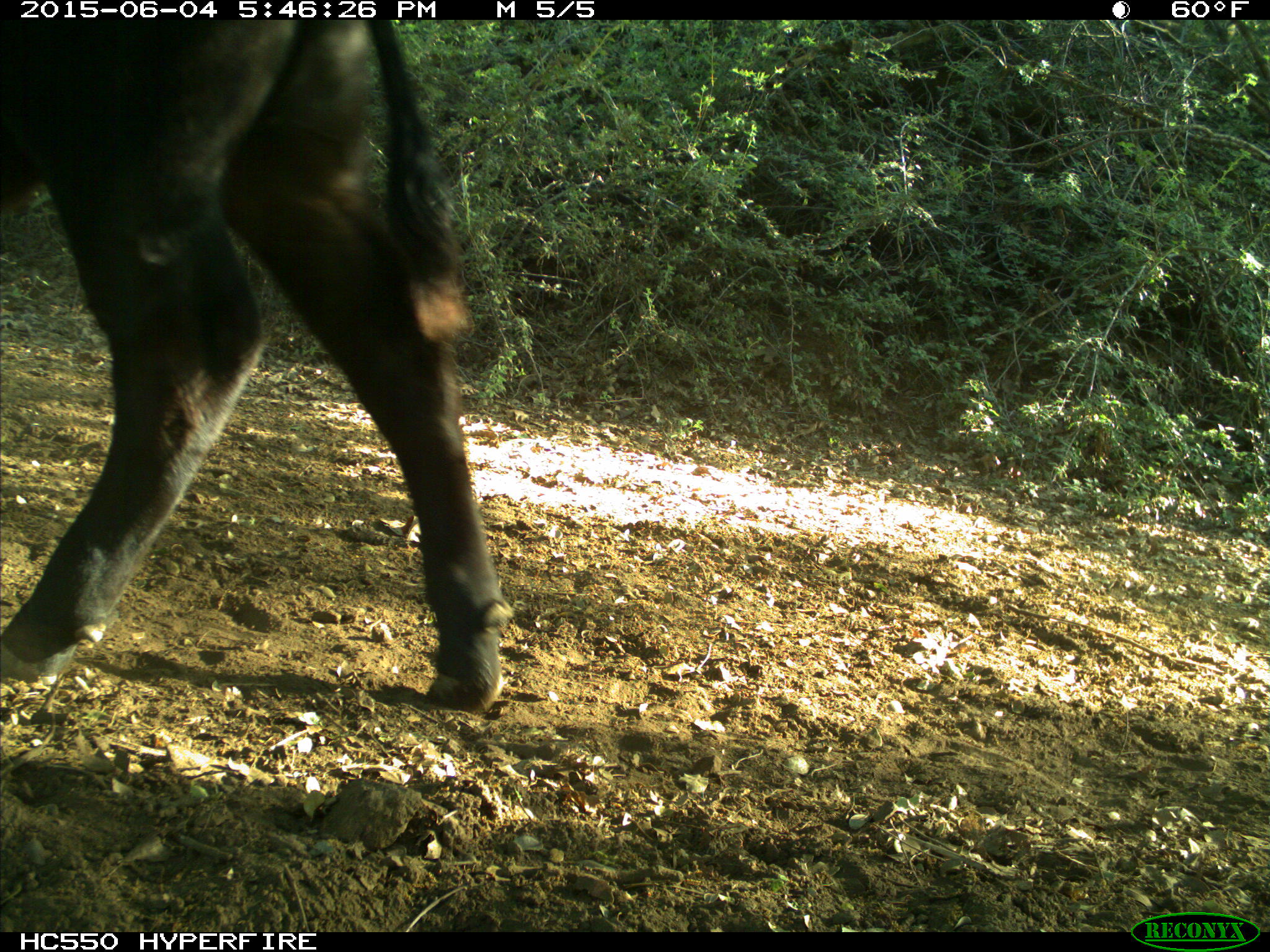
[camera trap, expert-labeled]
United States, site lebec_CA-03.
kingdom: Animalia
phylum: Chordata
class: Mammalia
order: Artiodactyla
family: Bovidae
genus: Bos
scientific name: Bos taurus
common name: domestic cow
Bos taurus (domestic cow).